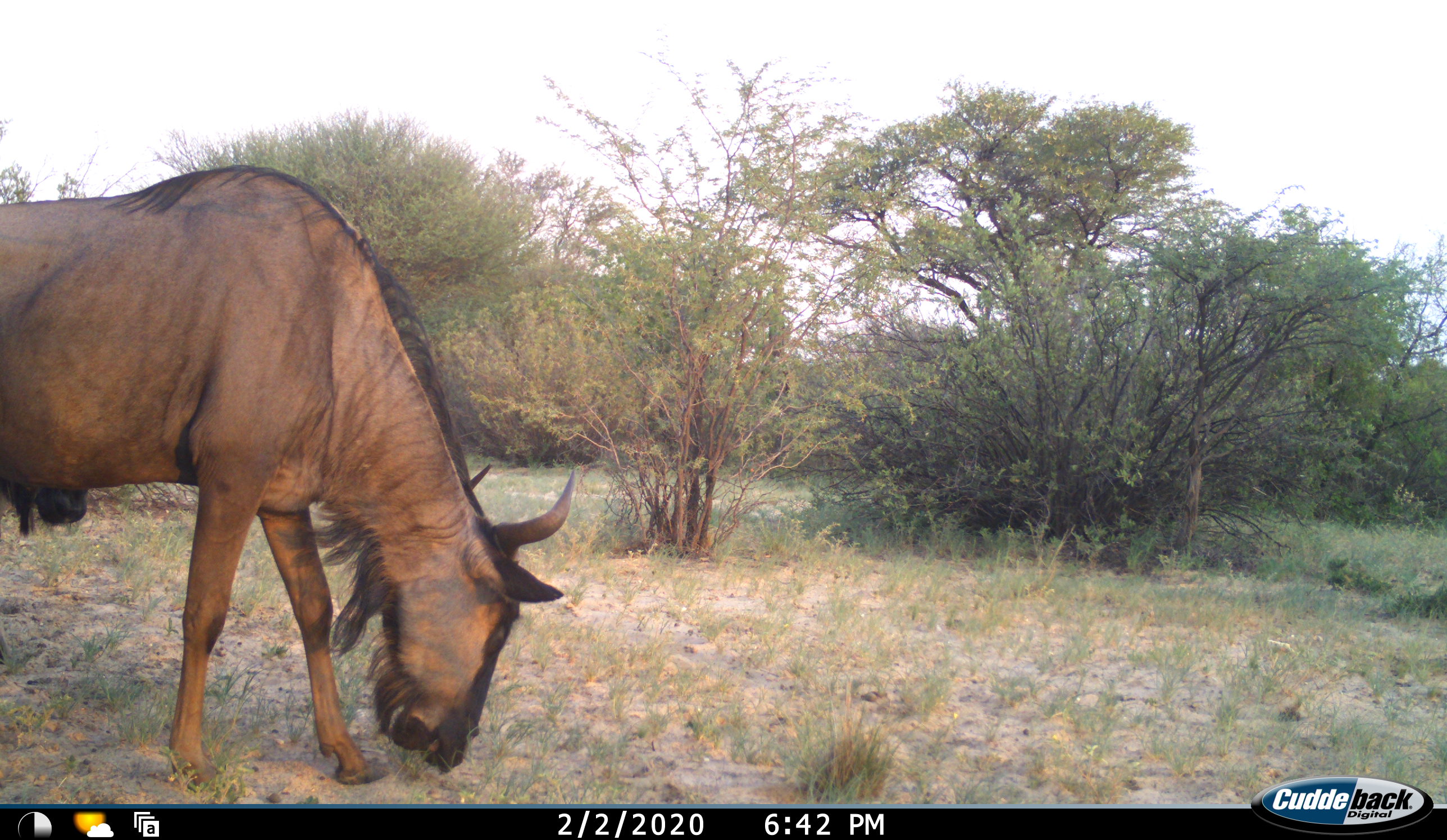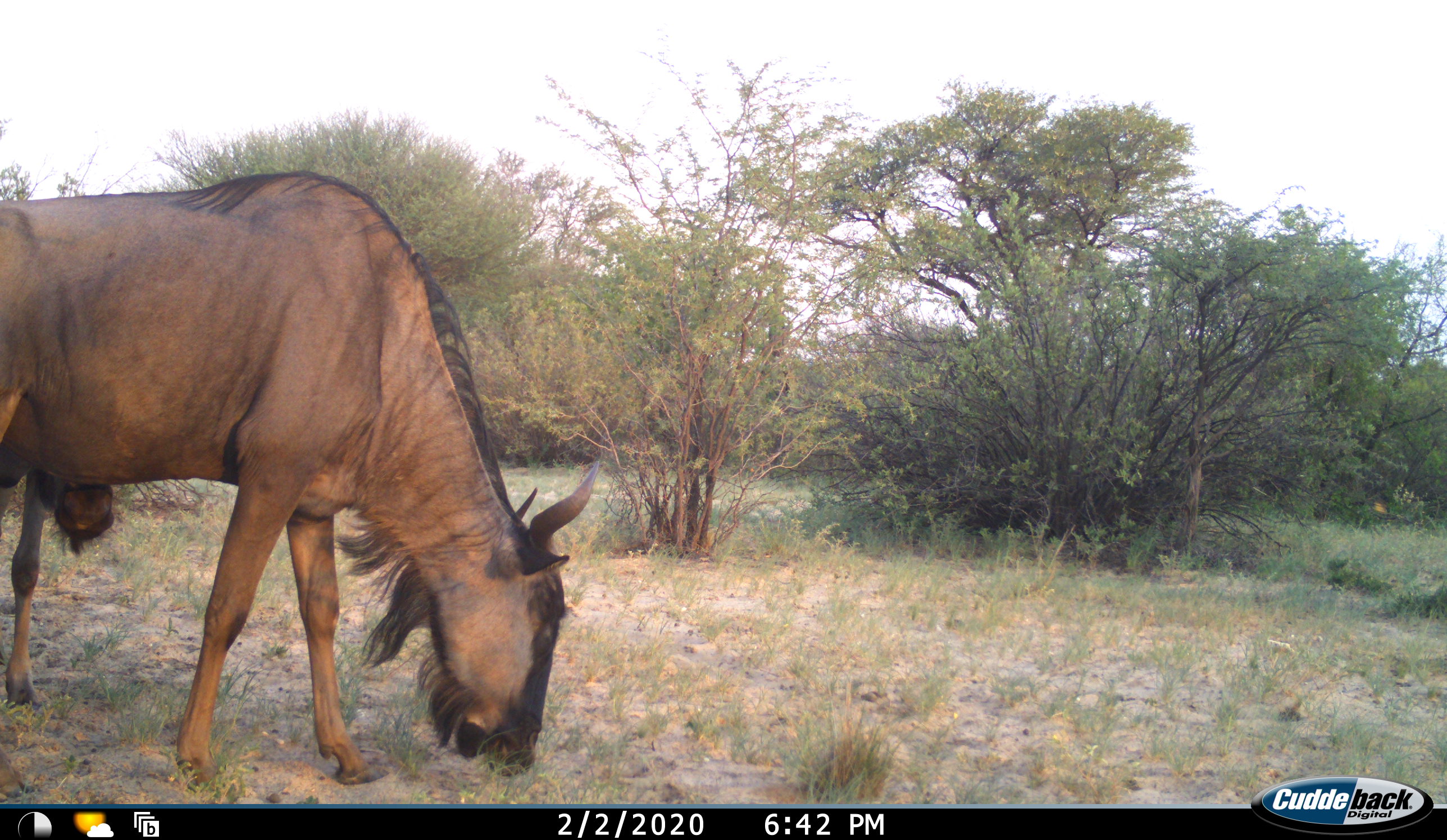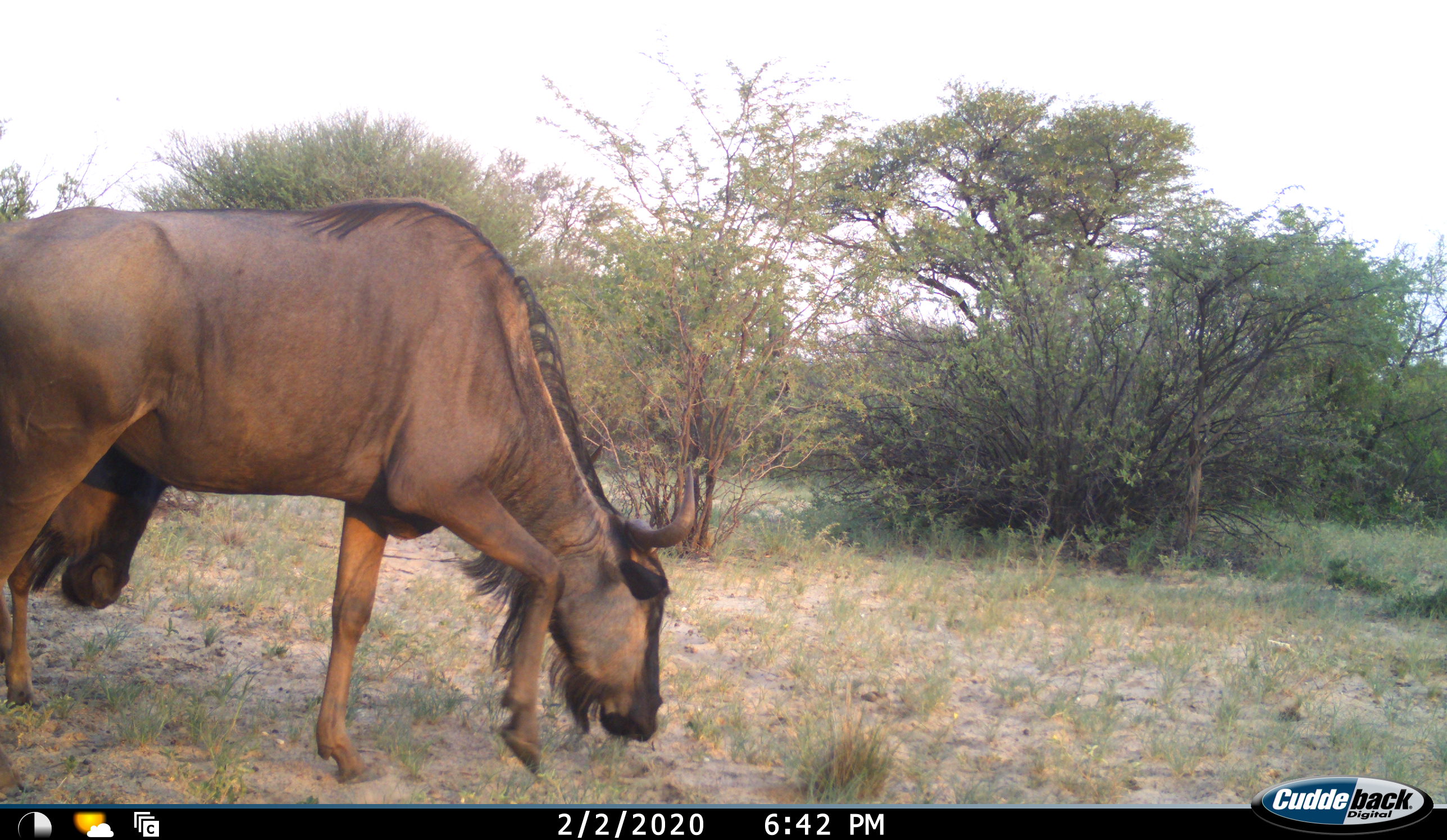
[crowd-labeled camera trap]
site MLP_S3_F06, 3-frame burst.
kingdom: Animalia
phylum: Chordata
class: Mammalia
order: Artiodactyla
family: Bovidae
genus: Connochaetes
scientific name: Connochaetes taurinus taurinus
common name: blue wildebeest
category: wildebeestblue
Wildebeestblue (blue wildebeest) (Connochaetes taurinus taurinus), count 2. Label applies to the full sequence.